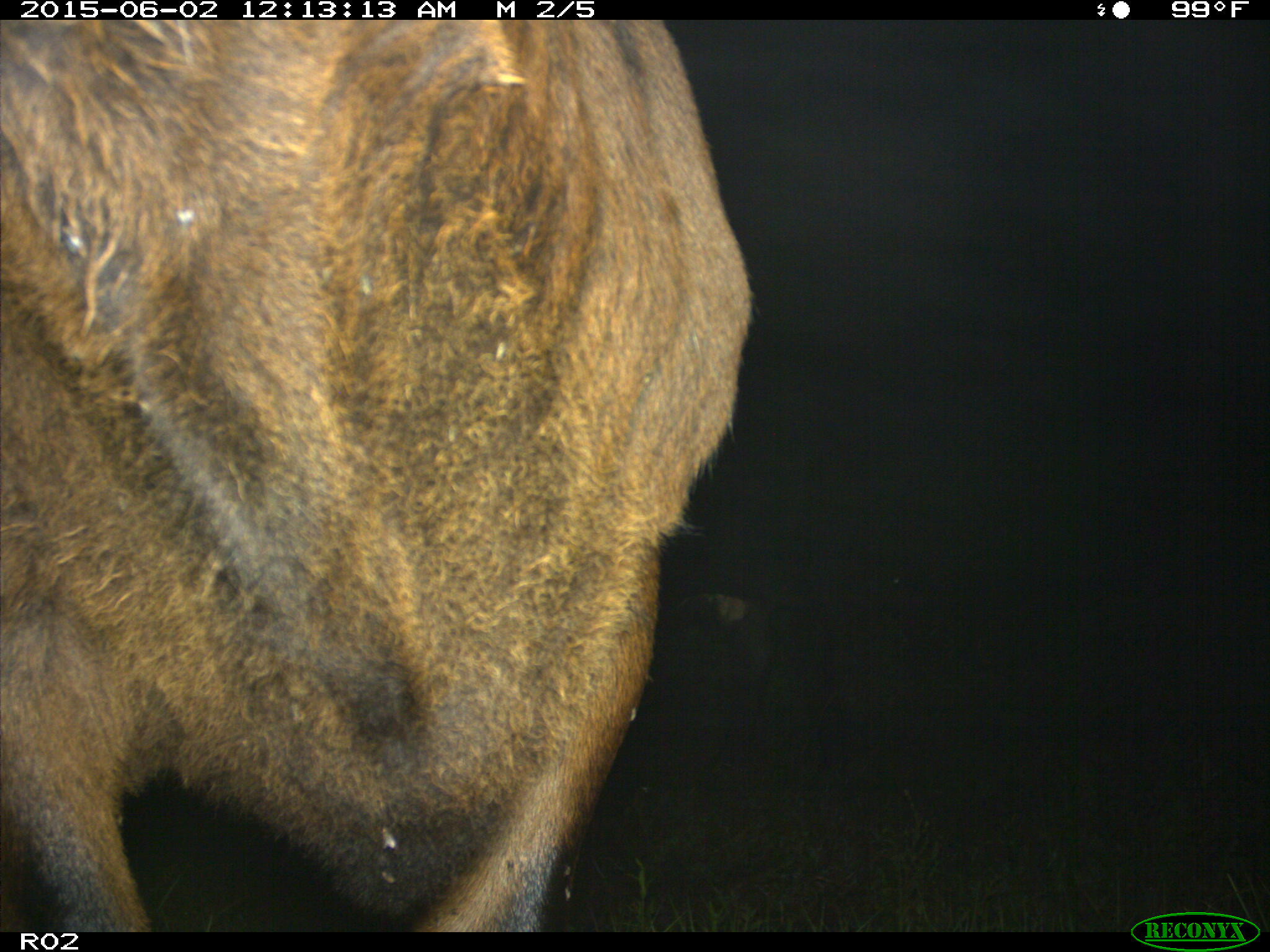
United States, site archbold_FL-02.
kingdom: Animalia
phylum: Chordata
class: Mammalia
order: Artiodactyla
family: Bovidae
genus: Bos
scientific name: Bos taurus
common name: domestic cow